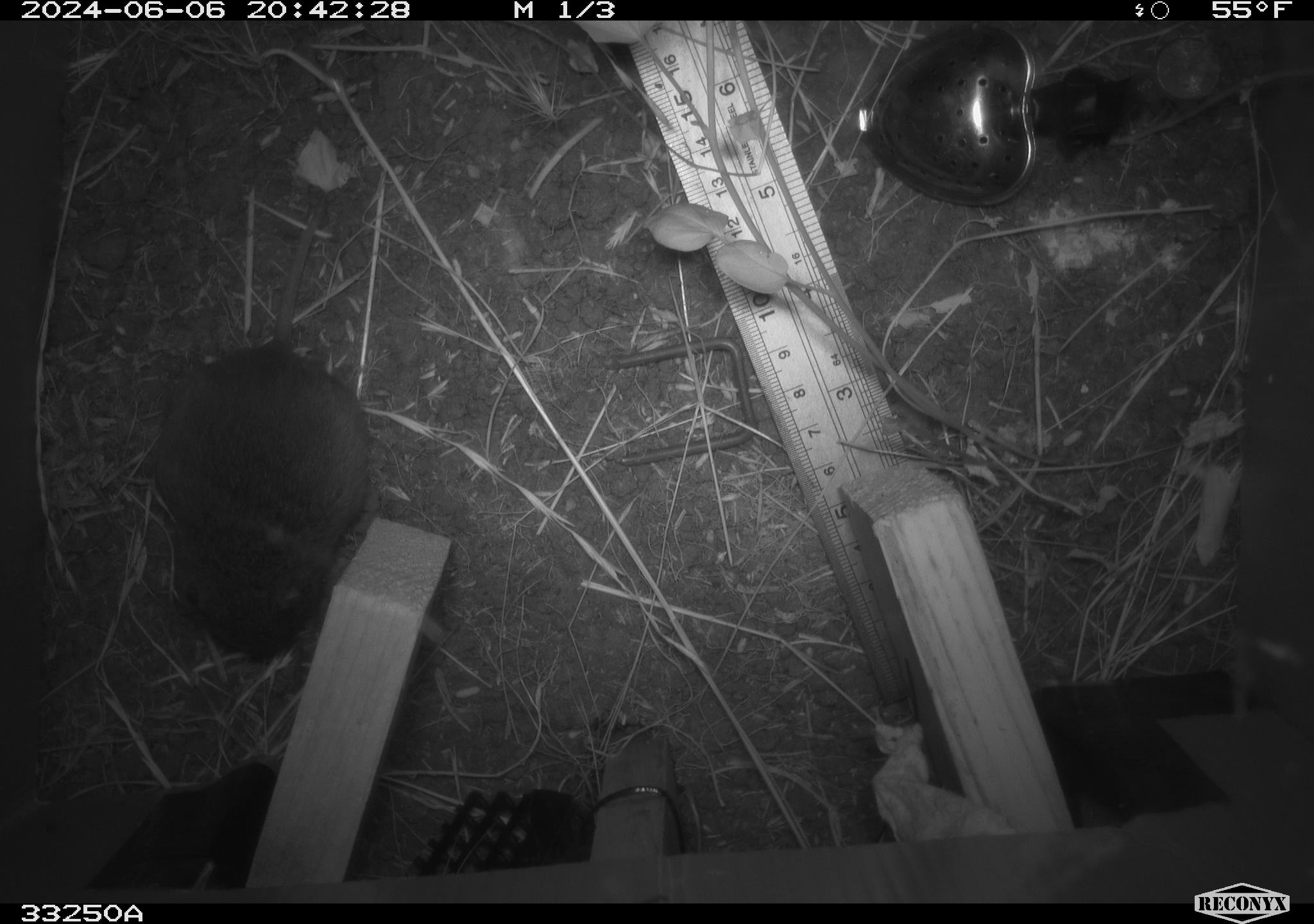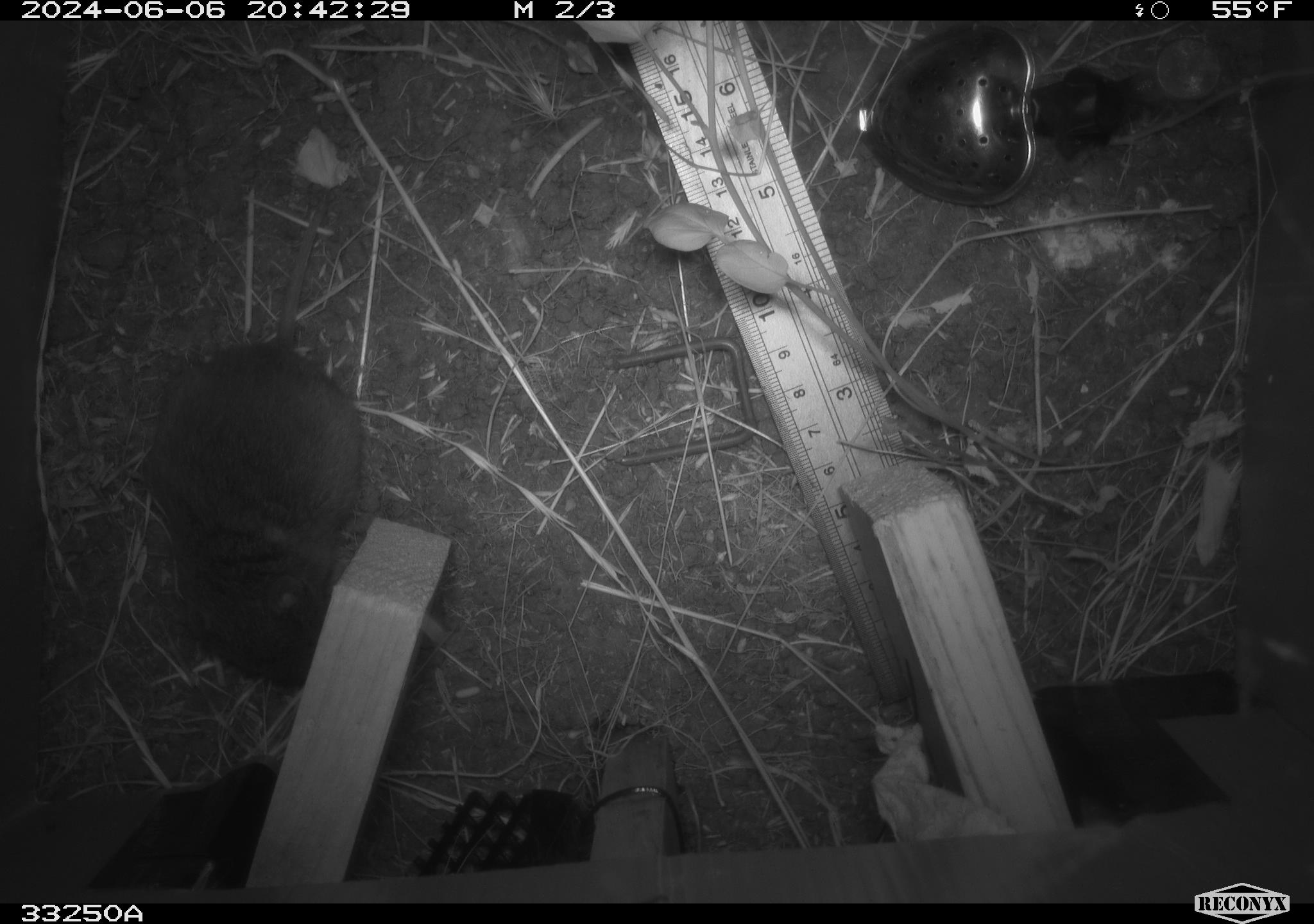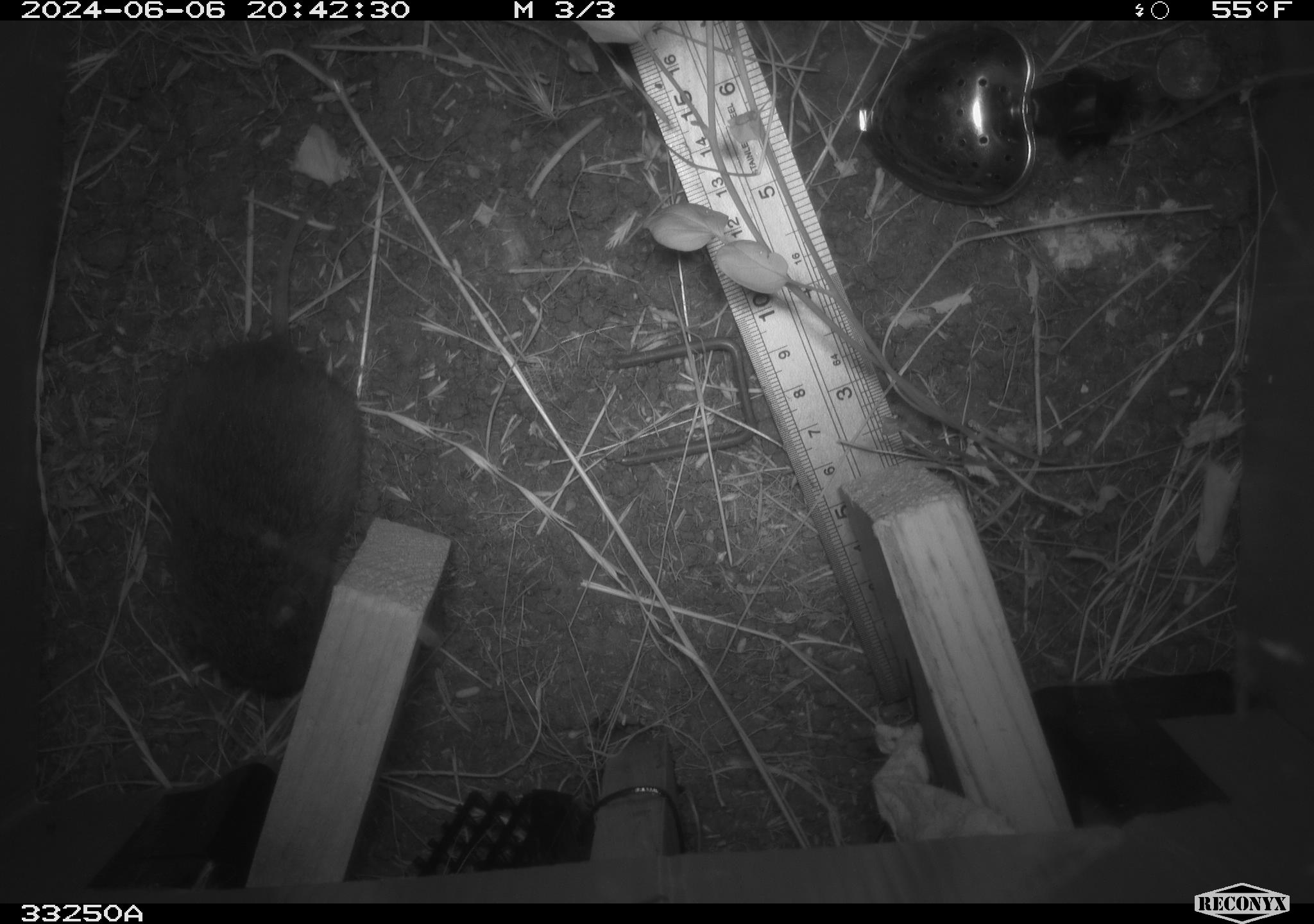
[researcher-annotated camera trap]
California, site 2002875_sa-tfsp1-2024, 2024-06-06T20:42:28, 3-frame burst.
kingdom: Animalia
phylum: Chordata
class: Mammalia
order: Rodentia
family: Cricetidae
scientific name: Arvicolinae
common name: voles, lemmings, and muskrats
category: arvicolinae subfamily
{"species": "arvicolinae subfamily (voles, lemmings, and muskrats) (Arvicolinae)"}